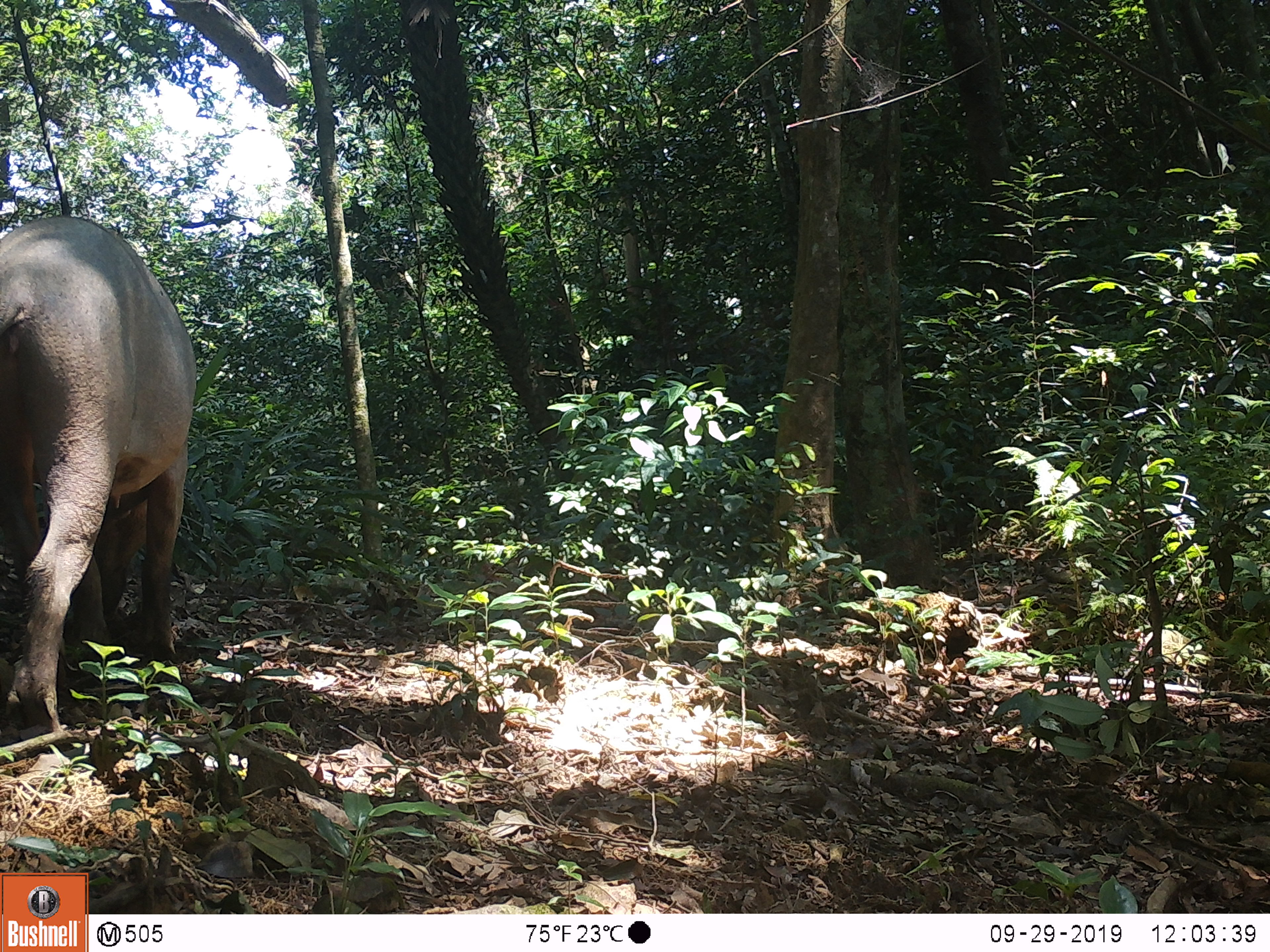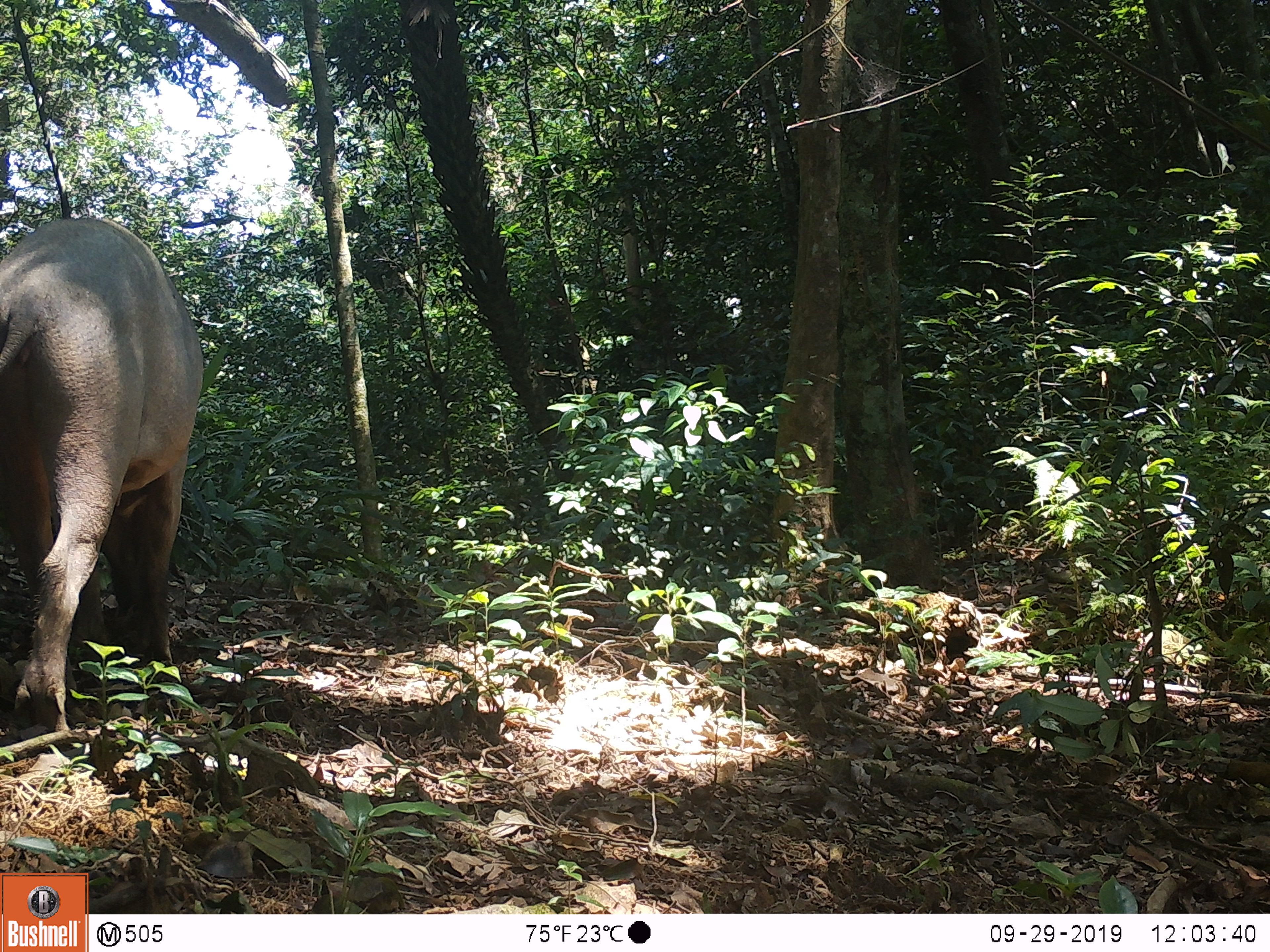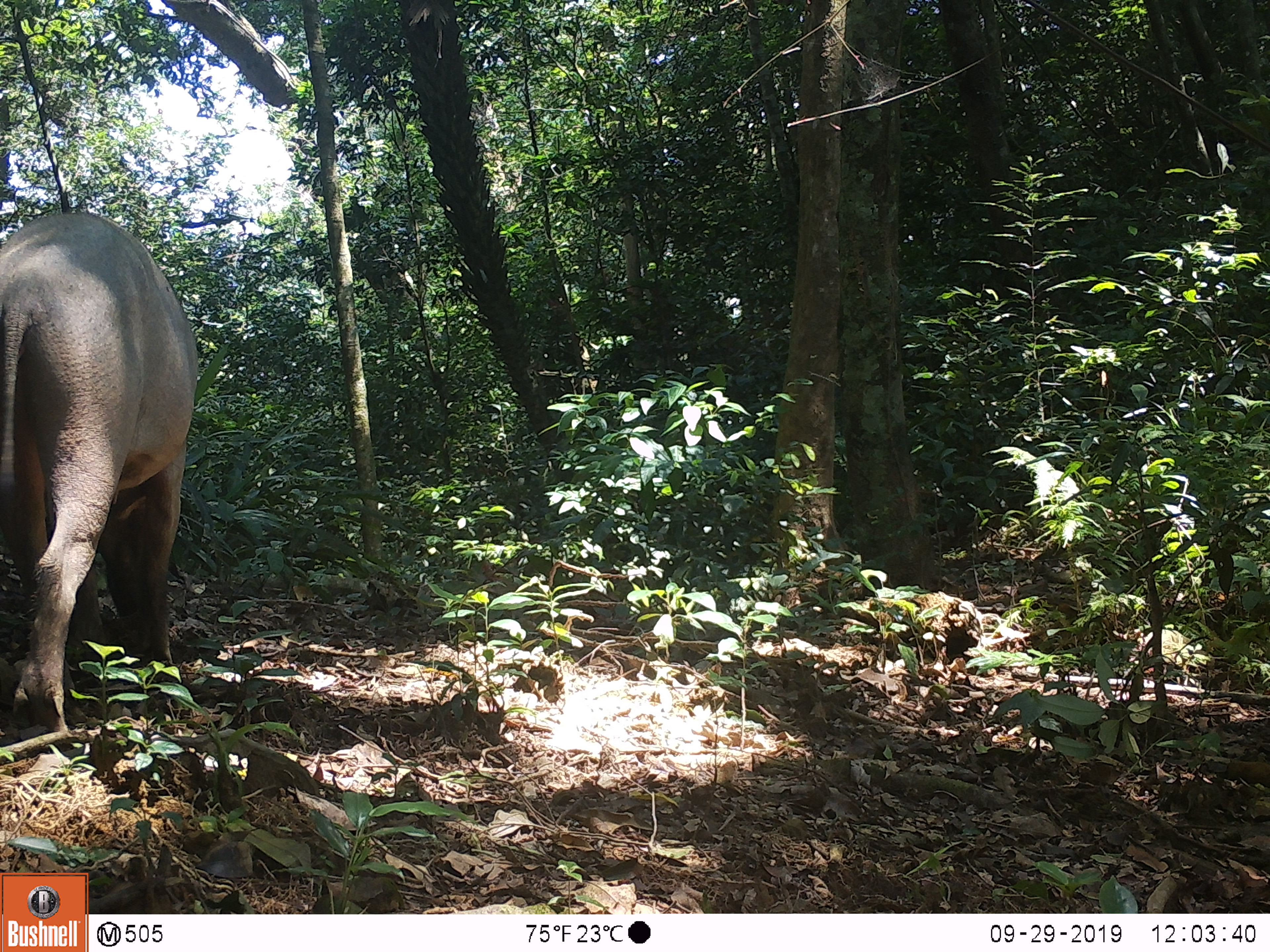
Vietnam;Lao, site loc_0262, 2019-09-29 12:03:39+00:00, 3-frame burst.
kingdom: Animalia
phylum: Chordata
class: Mammalia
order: Artiodactyla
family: Suidae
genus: Sus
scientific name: Sus scrofa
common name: eurasian wild pig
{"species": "eurasian wild pig (Sus scrofa)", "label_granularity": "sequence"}